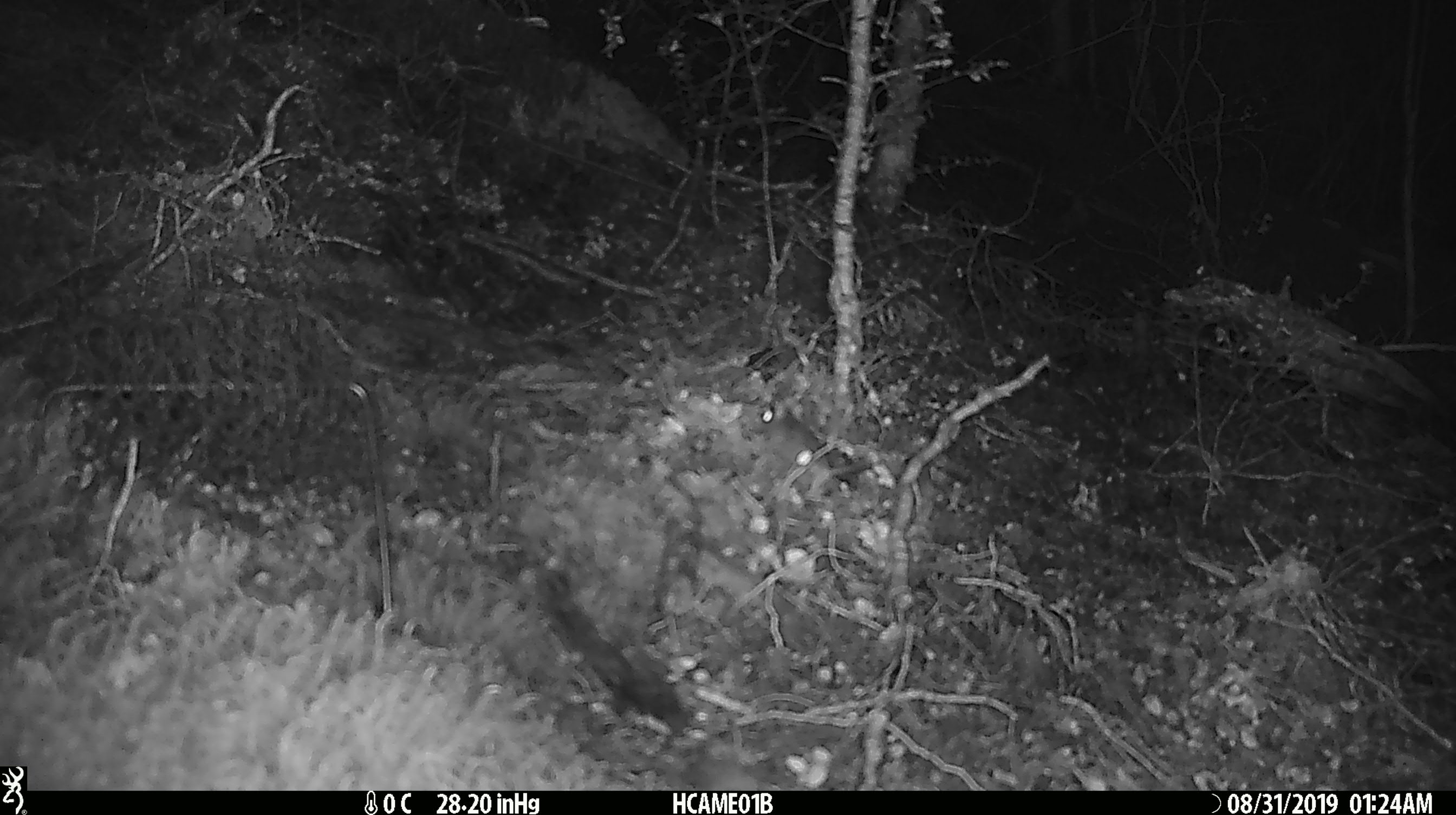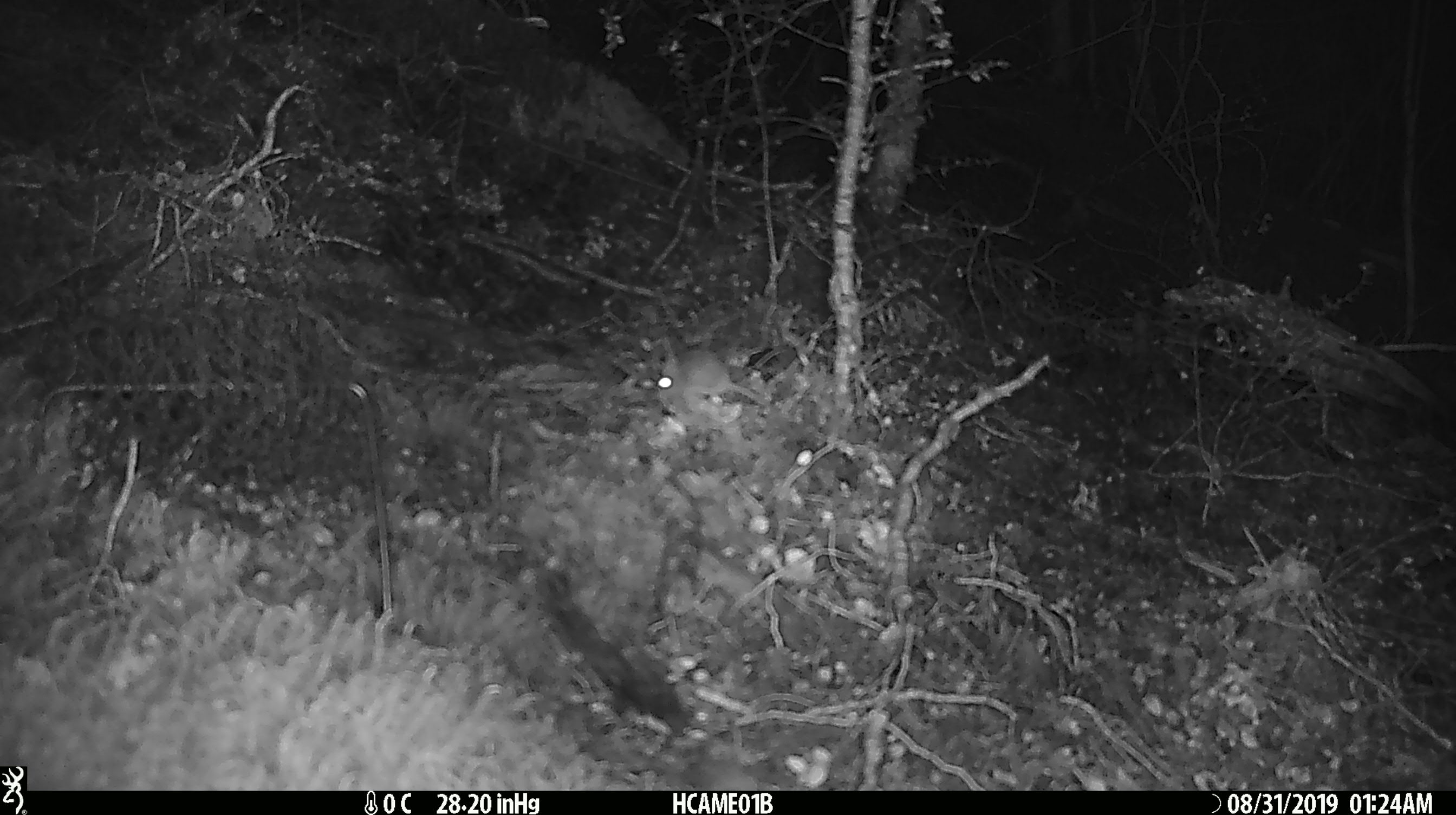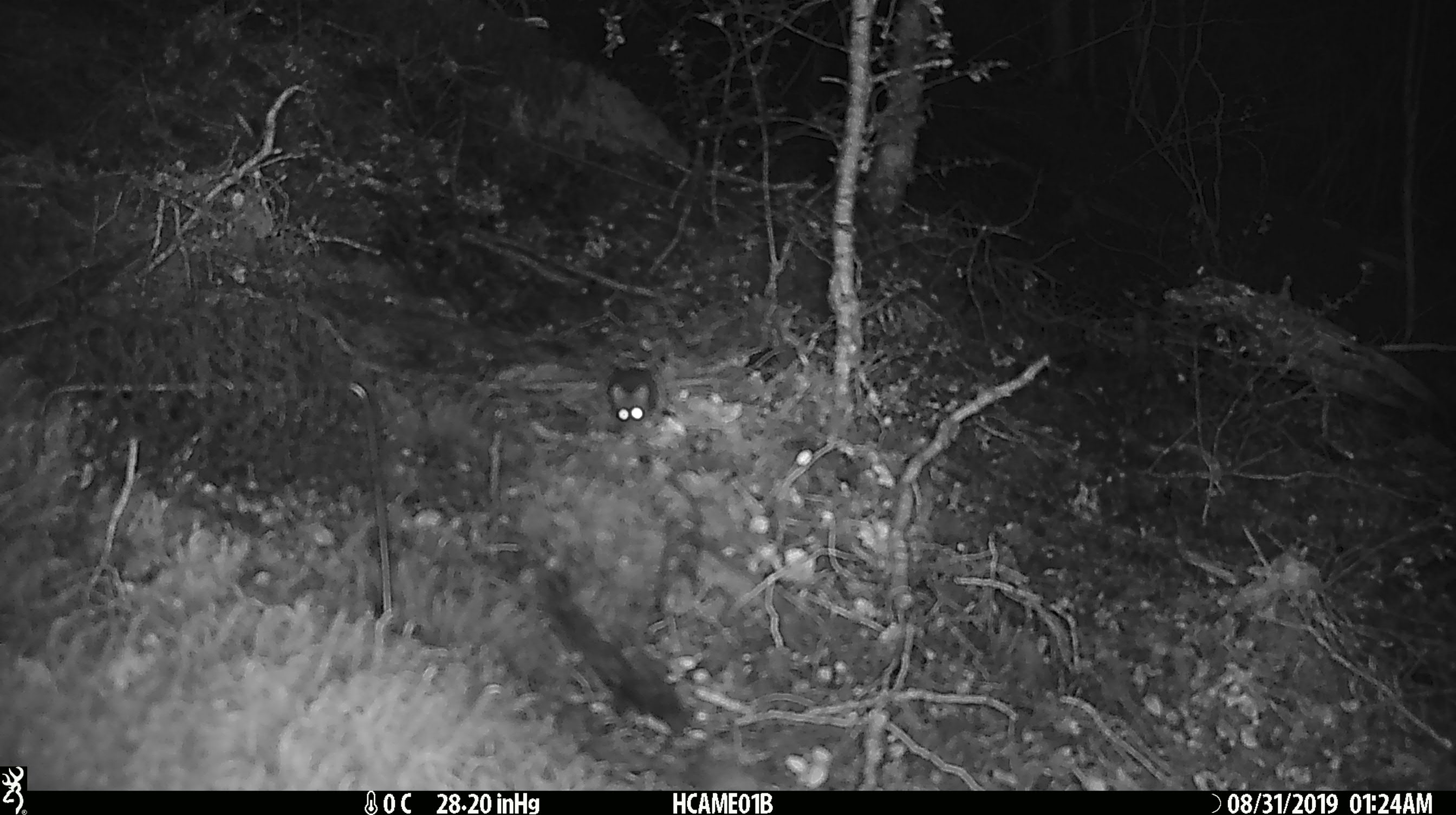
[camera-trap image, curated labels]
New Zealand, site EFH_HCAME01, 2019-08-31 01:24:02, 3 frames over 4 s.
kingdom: Animalia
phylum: Chordata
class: Mammalia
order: Rodentia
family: Muridae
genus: Mus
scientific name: Mus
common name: mouse